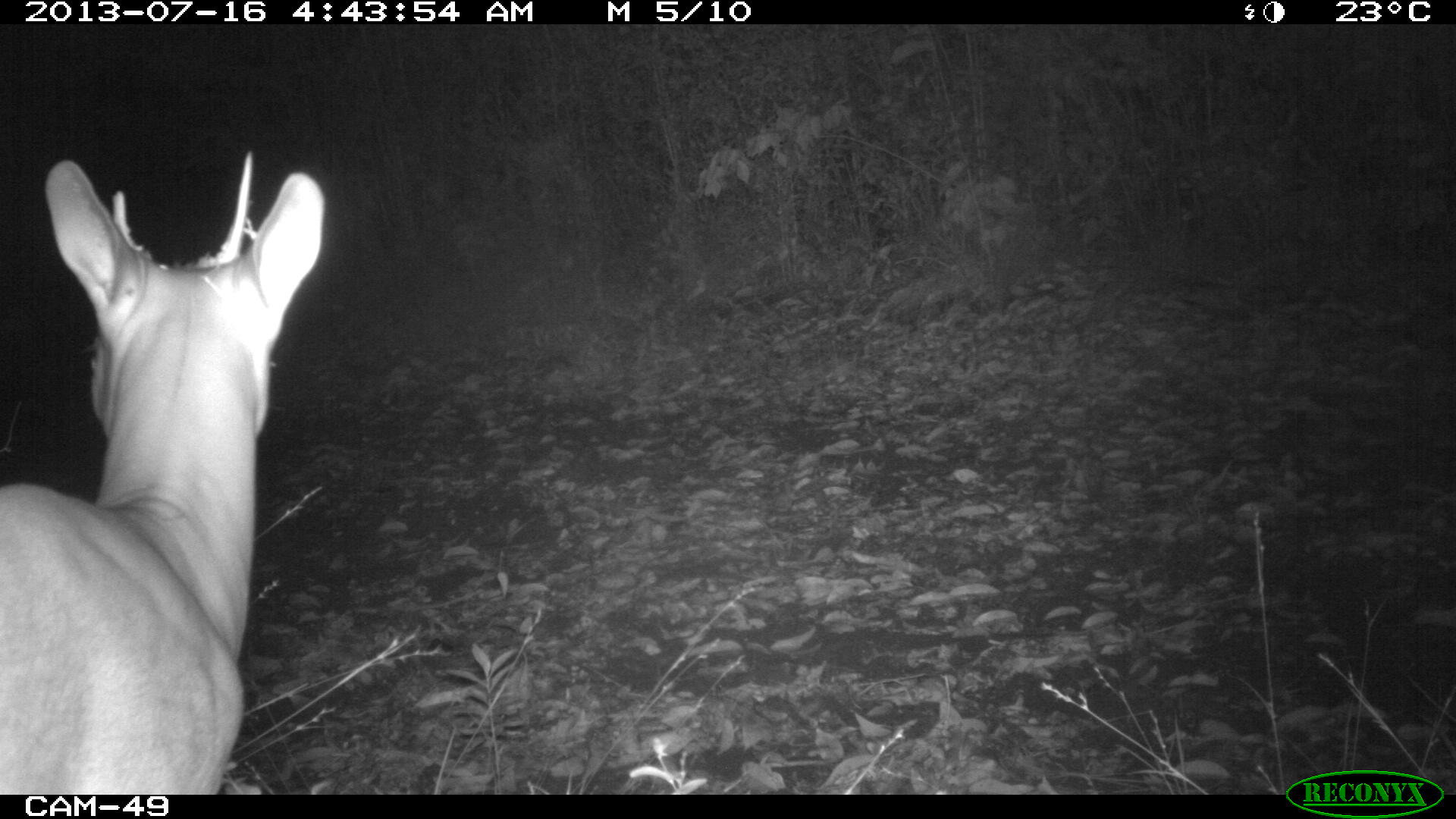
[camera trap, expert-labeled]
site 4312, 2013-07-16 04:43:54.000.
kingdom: Animalia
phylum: Chordata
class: Mammalia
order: Artiodactyla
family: Cervidae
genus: Mazama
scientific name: Mazama temama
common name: central american red brocket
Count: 1.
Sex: male.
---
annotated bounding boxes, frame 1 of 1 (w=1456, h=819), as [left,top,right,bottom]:
mazama temama: [0,151,323,795]